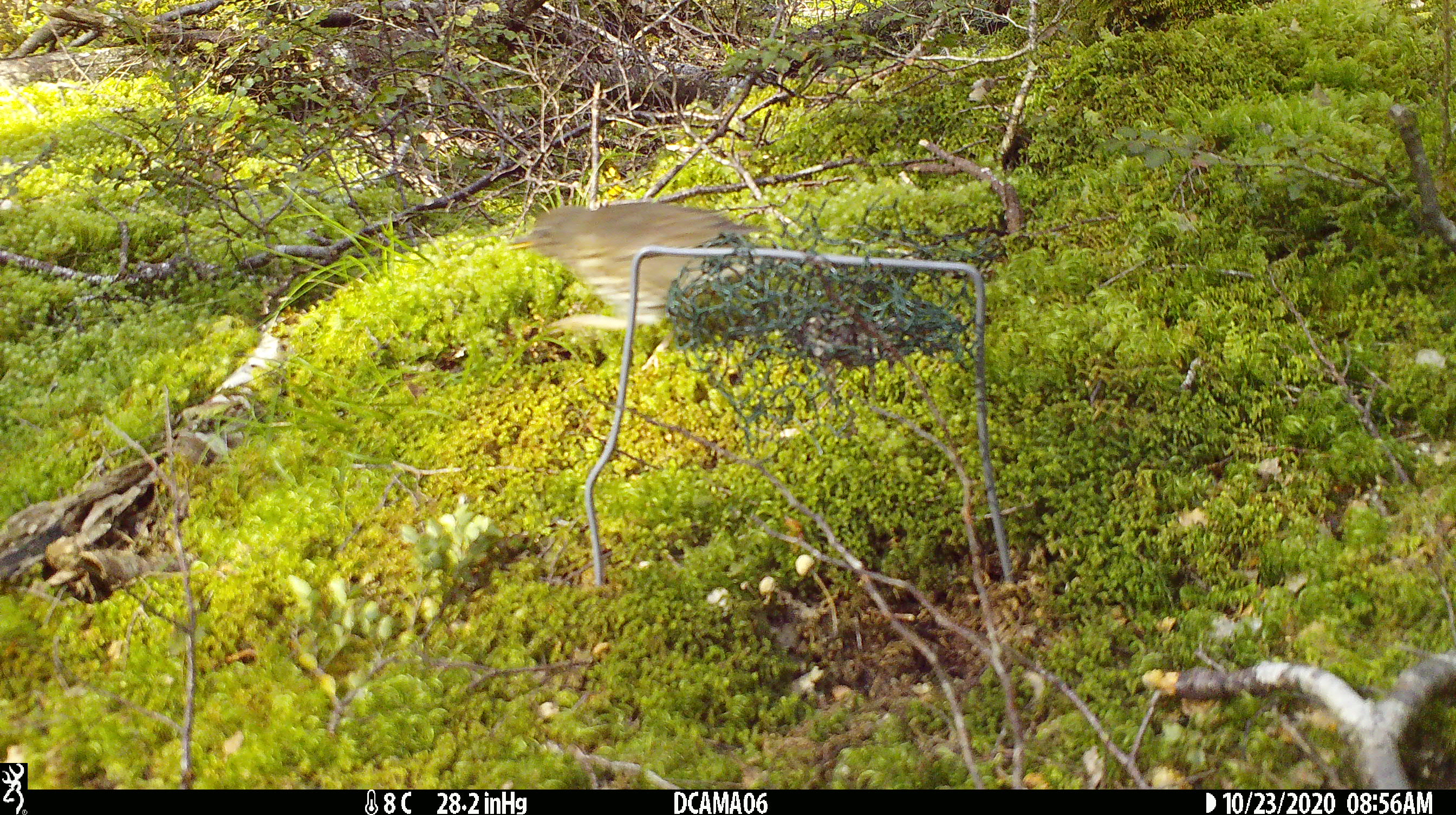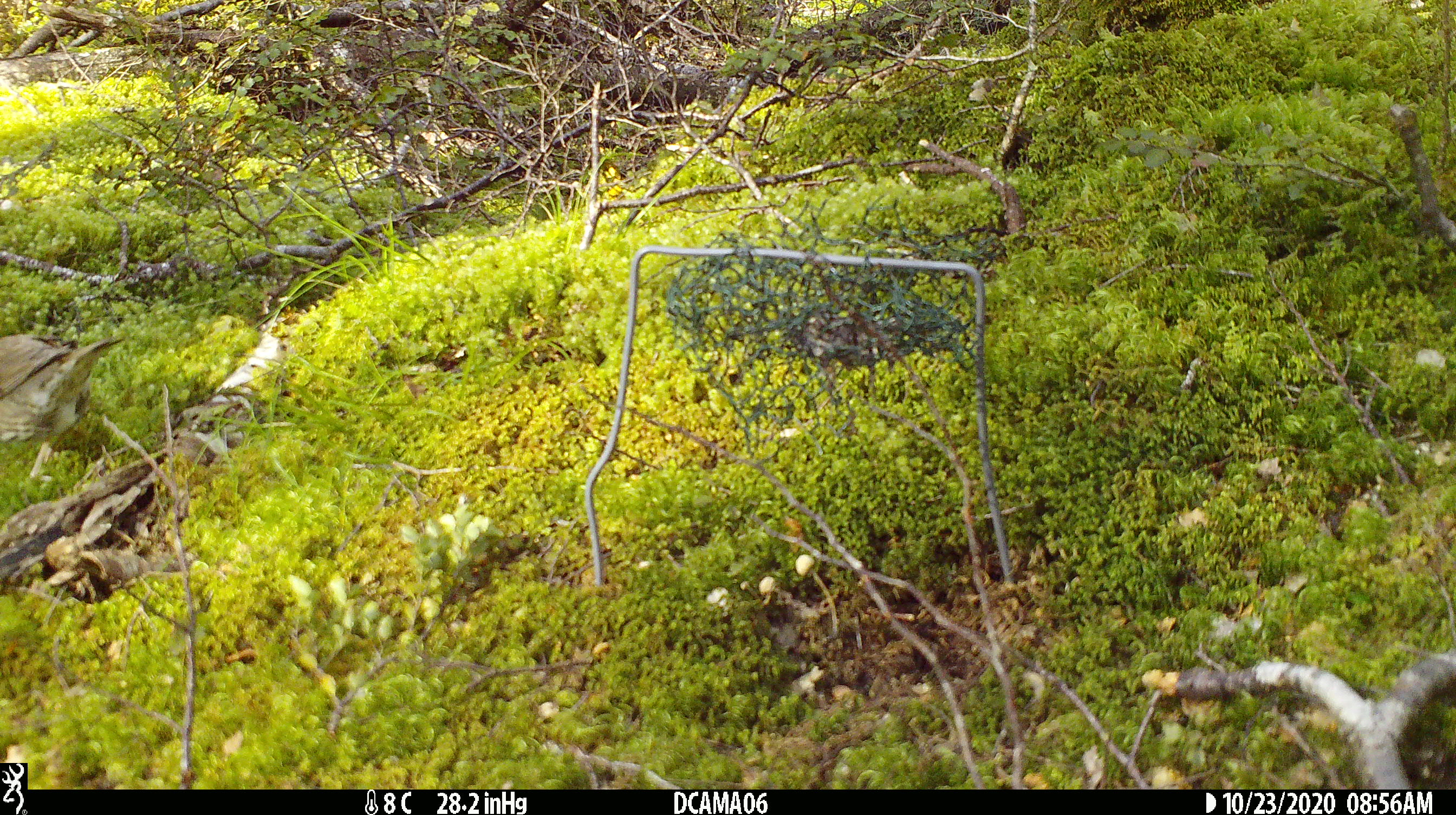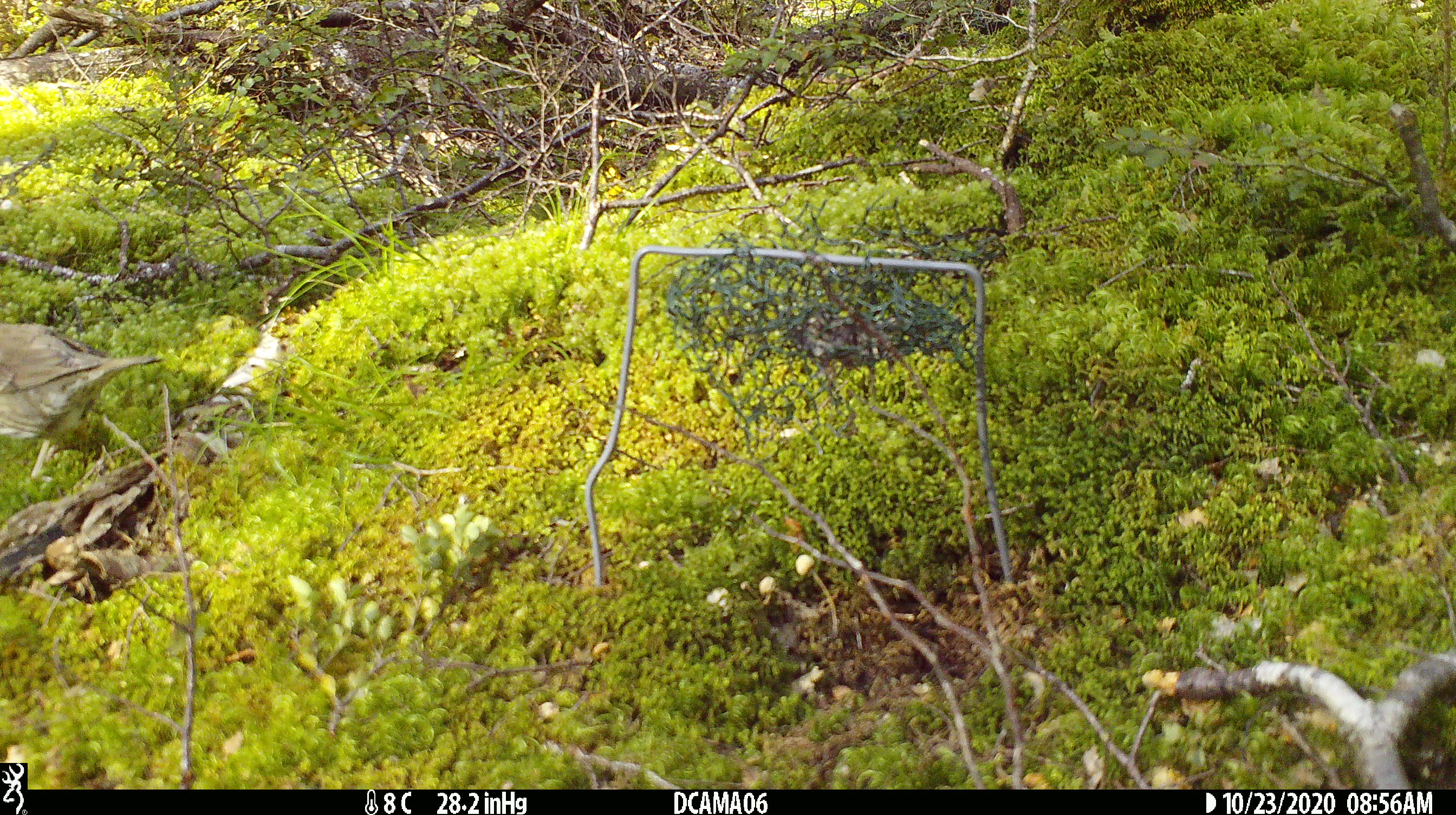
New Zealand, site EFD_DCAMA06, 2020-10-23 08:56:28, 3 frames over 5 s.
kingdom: Animalia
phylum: Chordata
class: Aves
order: Passeriformes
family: Turdidae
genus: Turdus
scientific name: Turdus philomelos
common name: song thrush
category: thrush